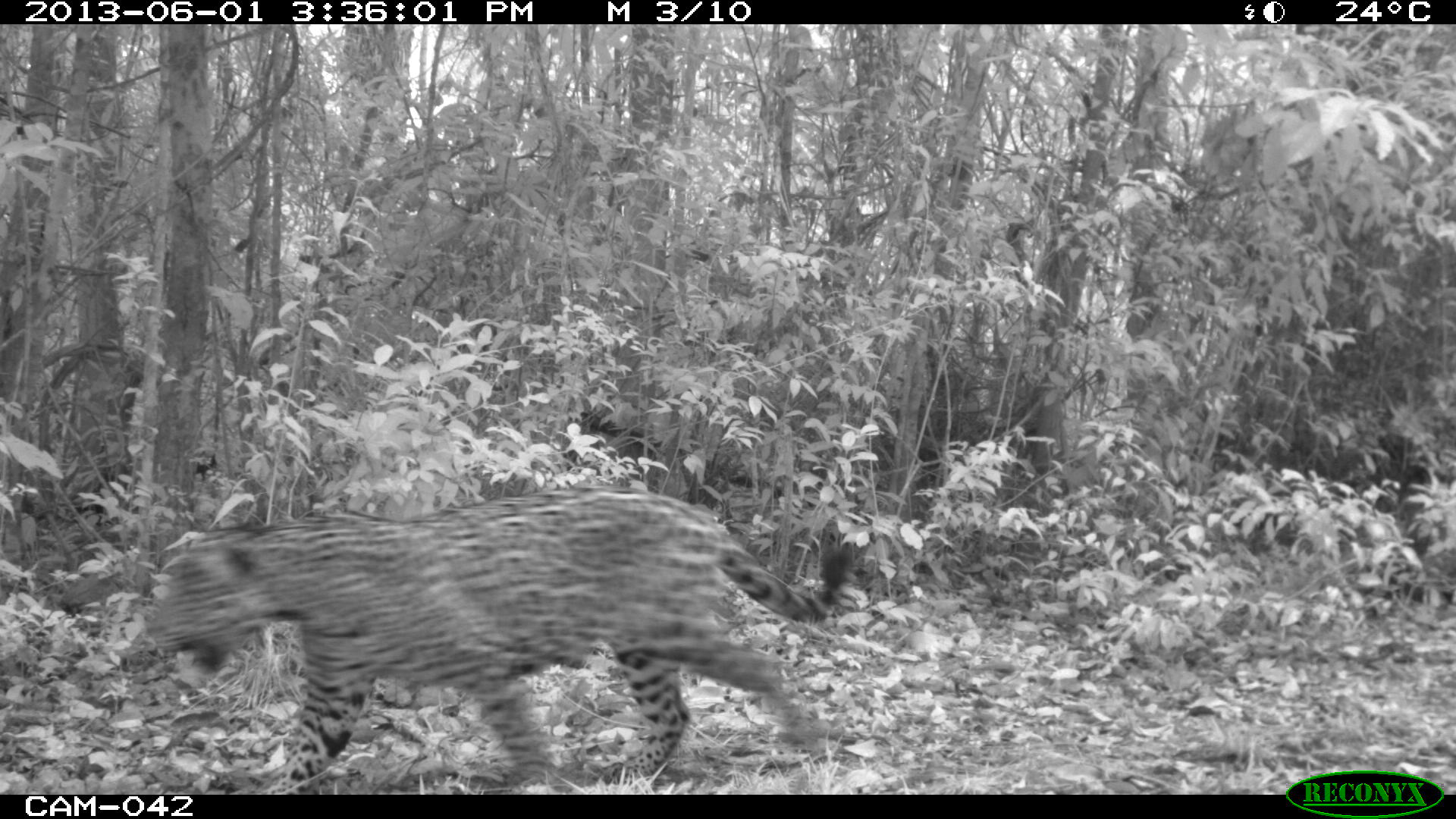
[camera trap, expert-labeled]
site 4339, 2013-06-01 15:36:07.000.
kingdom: Animalia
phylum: Chordata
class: Mammalia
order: Carnivora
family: Felidae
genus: Panthera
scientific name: Panthera onca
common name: jaguar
Panthera onca (jaguar), count 1, sex male.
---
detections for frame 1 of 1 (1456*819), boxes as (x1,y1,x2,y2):
panthera onca: (143,485,853,793)